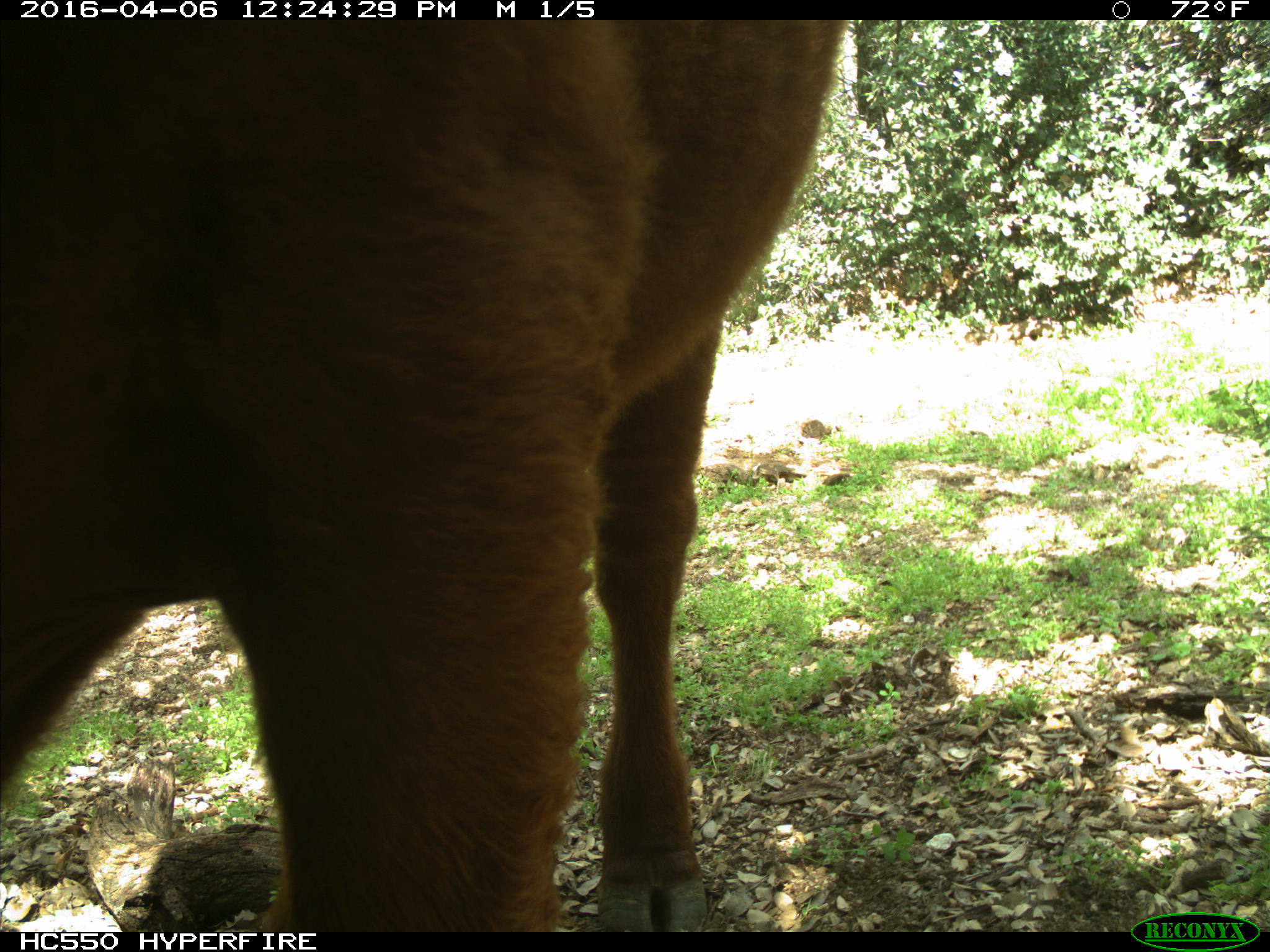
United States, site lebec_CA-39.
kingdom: Animalia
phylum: Chordata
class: Mammalia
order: Artiodactyla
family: Bovidae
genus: Bos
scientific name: Bos taurus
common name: domestic cow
Bos taurus (domestic cow).